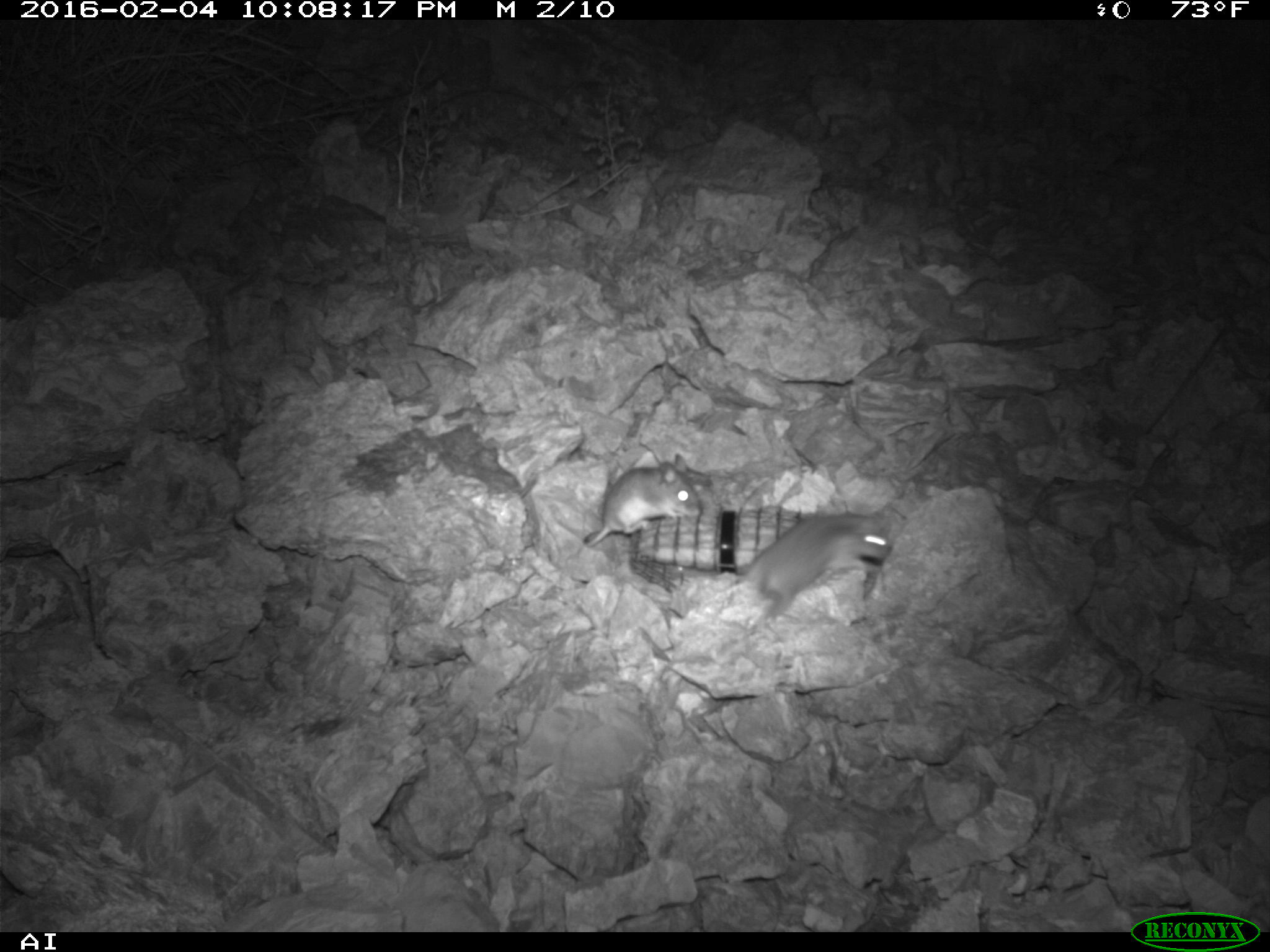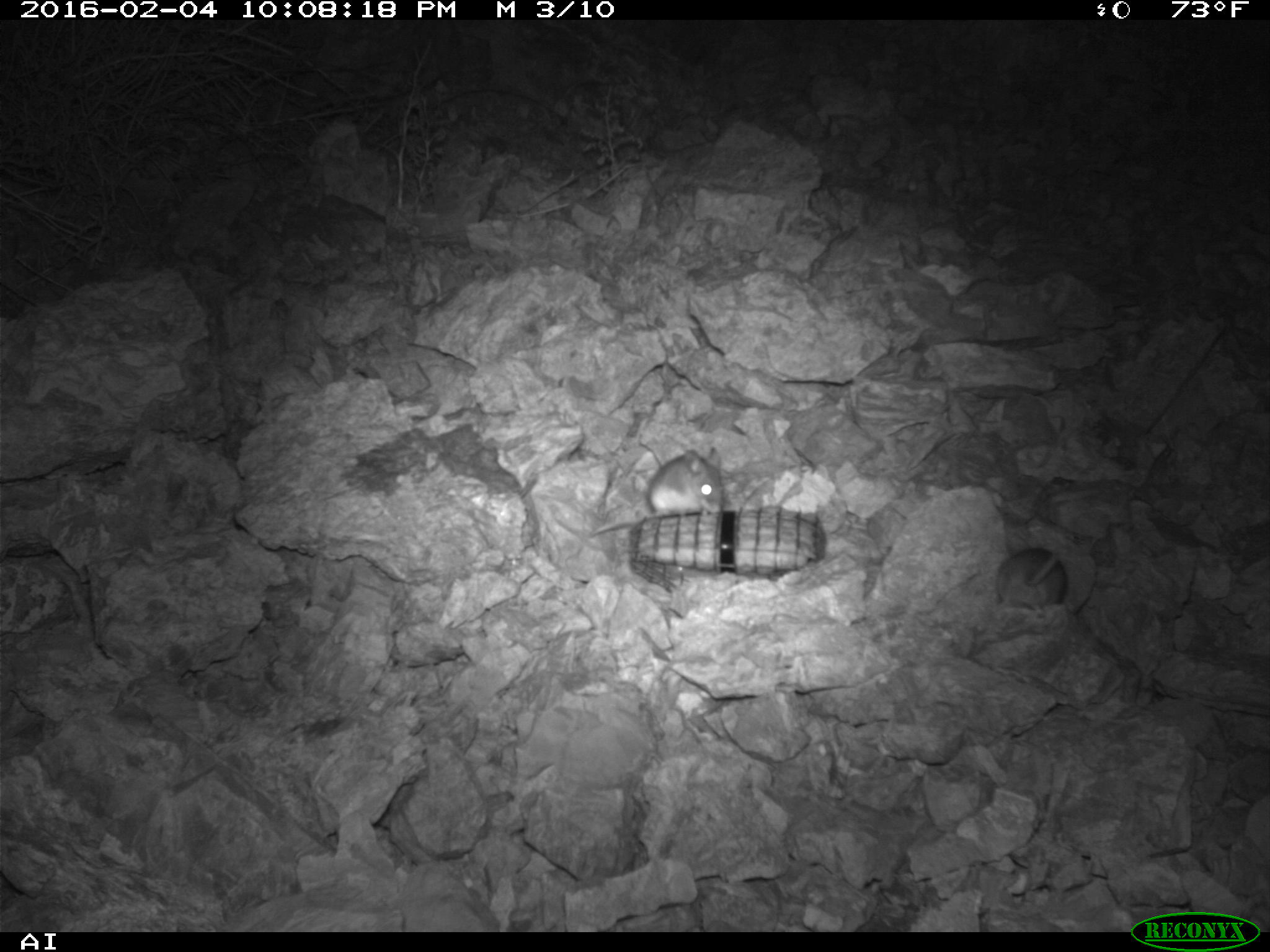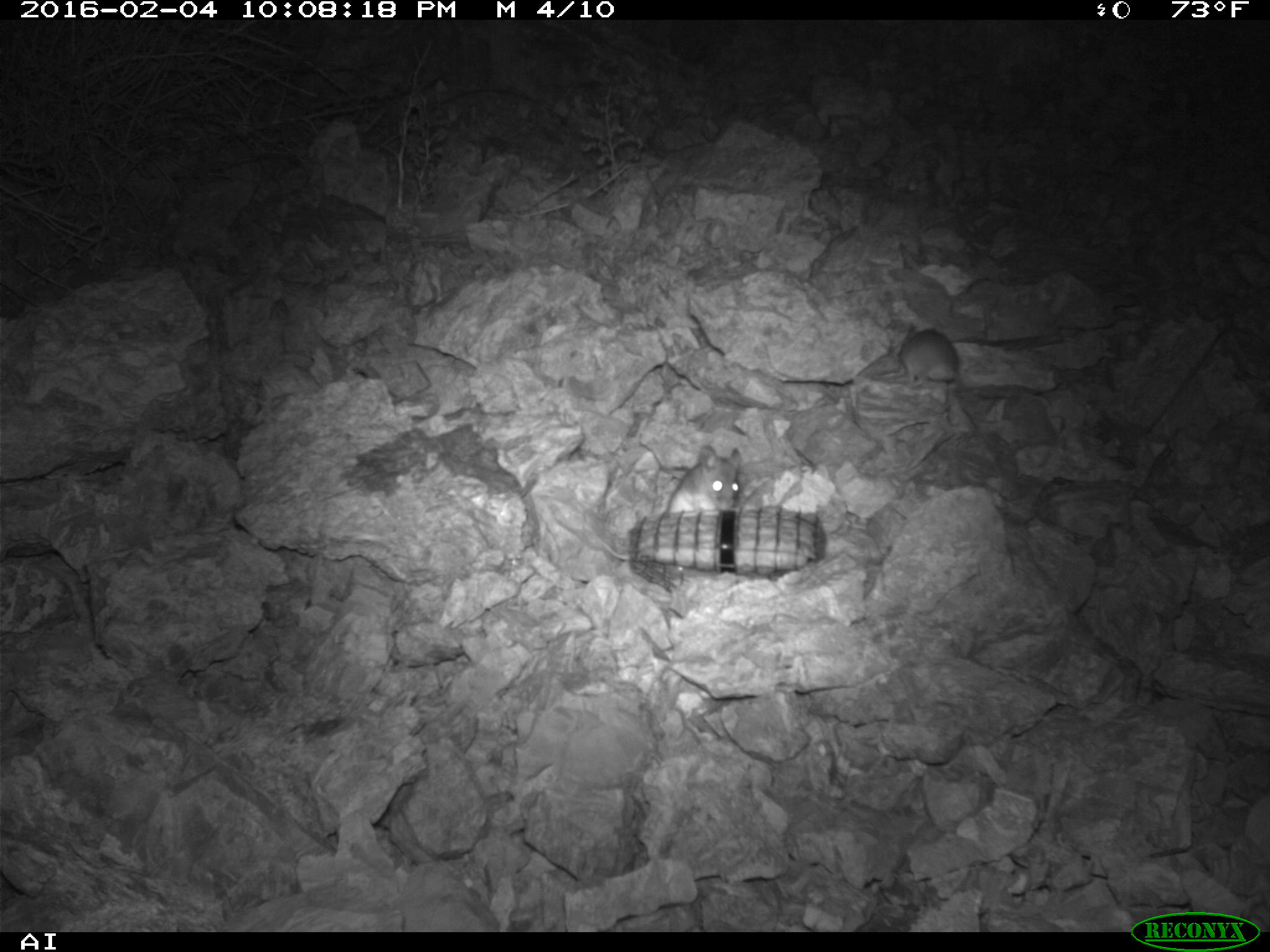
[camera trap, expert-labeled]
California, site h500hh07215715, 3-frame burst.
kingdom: Animalia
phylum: Chordata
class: Mammalia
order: Rodentia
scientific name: Rodentia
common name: rodent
Rodent (Rodentia).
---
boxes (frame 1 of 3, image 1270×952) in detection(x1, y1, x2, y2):
rodent: detection(739, 509, 894, 618); detection(585, 451, 700, 547)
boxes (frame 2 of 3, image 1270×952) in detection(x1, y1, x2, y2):
rodent: detection(588, 447, 722, 538); detection(997, 545, 1066, 607)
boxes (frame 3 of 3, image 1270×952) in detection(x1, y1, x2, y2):
rodent: detection(603, 444, 744, 561); detection(896, 315, 961, 385)